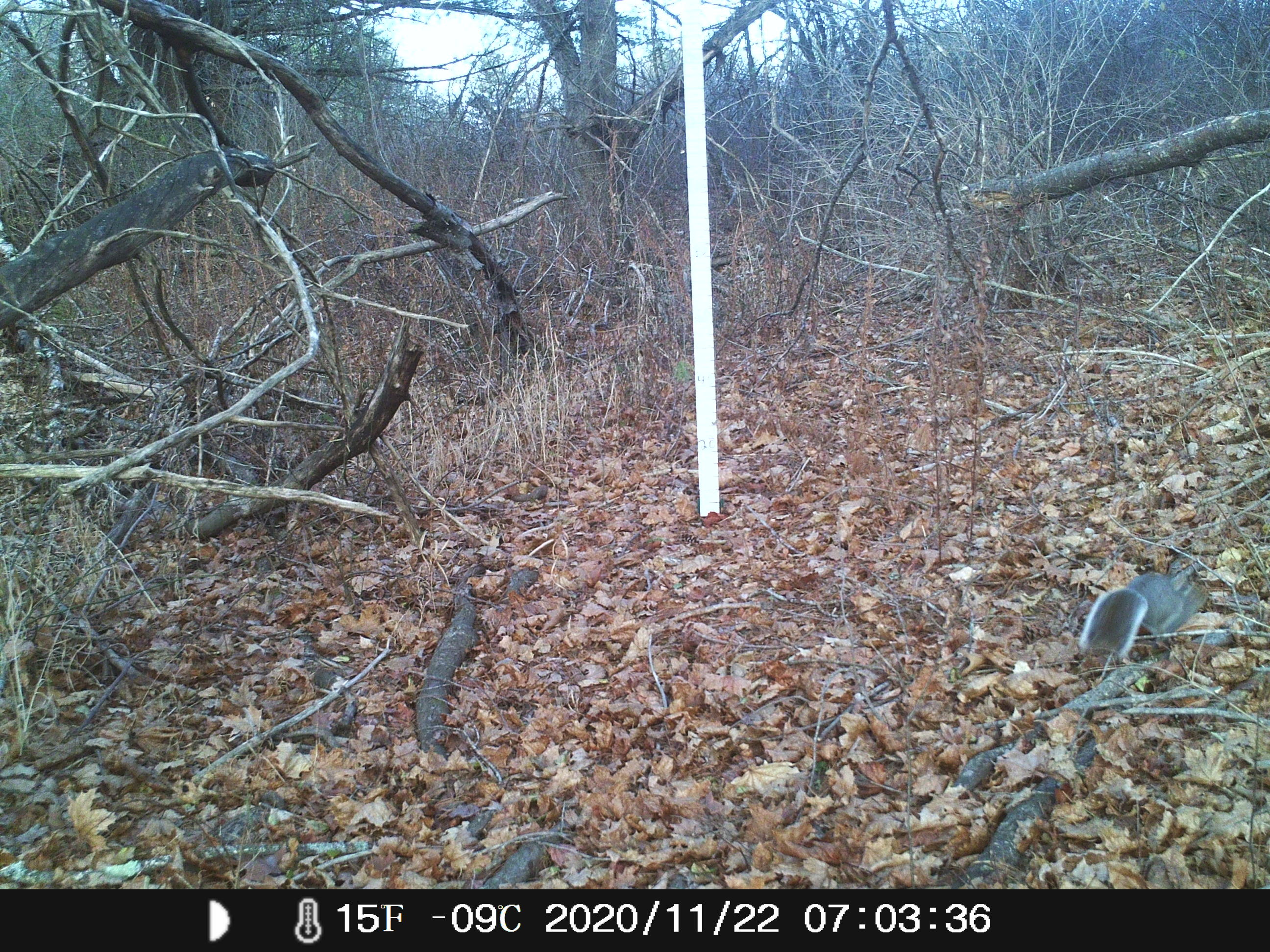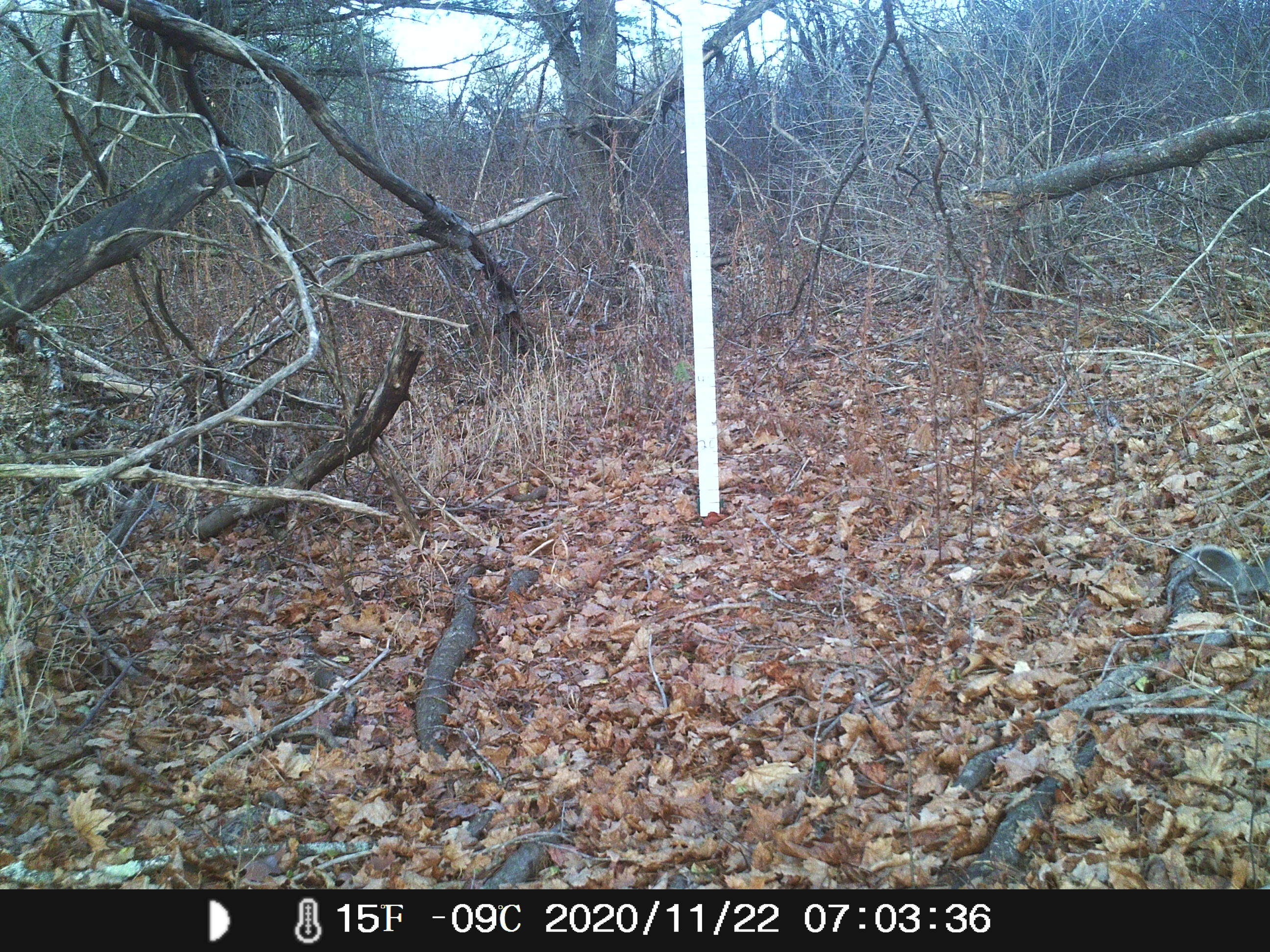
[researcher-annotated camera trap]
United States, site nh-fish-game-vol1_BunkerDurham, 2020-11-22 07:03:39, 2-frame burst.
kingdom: Animalia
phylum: Chordata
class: Mammalia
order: Rodentia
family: Sciuridae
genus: Sciurus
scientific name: Sciurus carolinensis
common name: gray squirrel